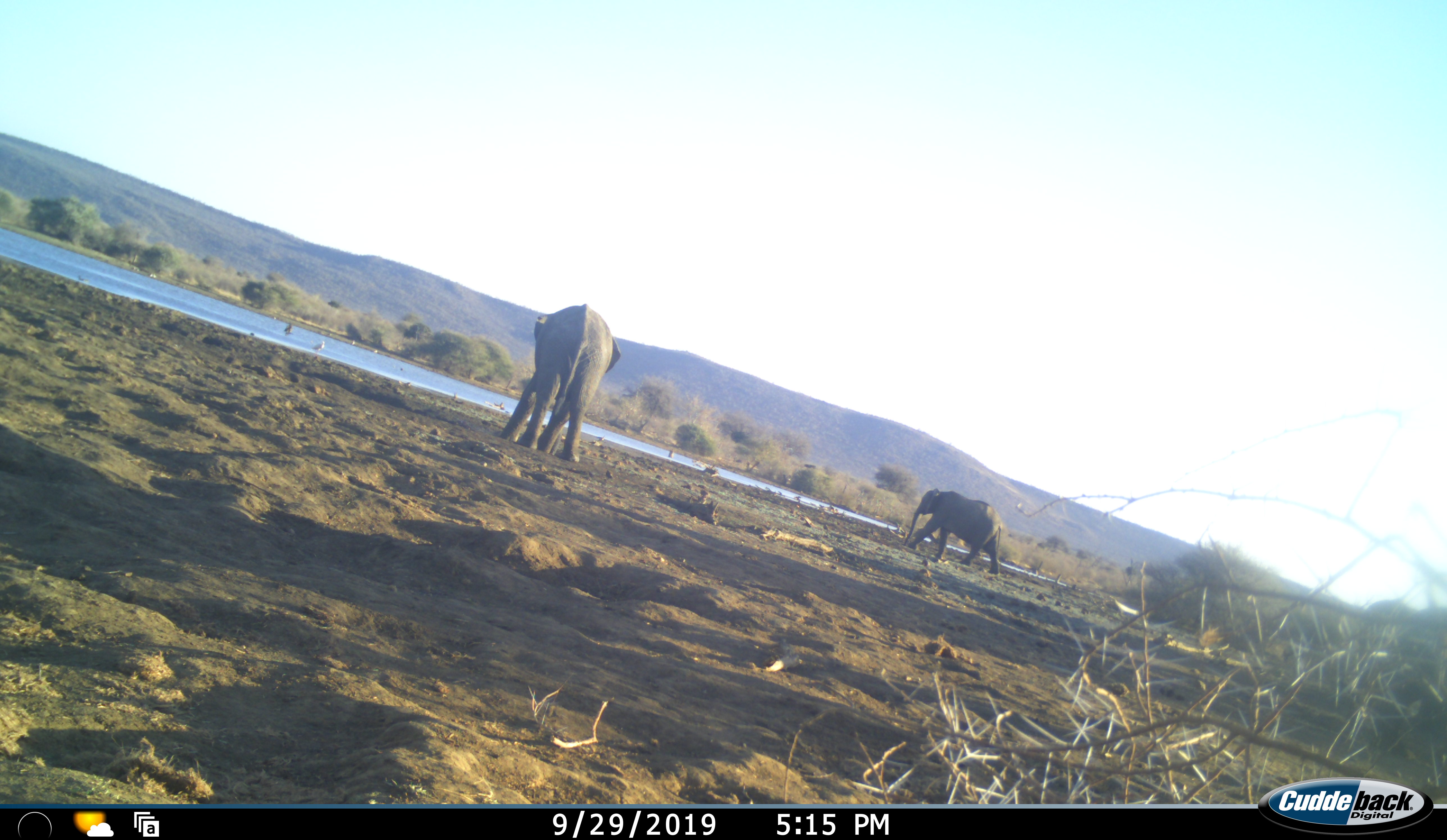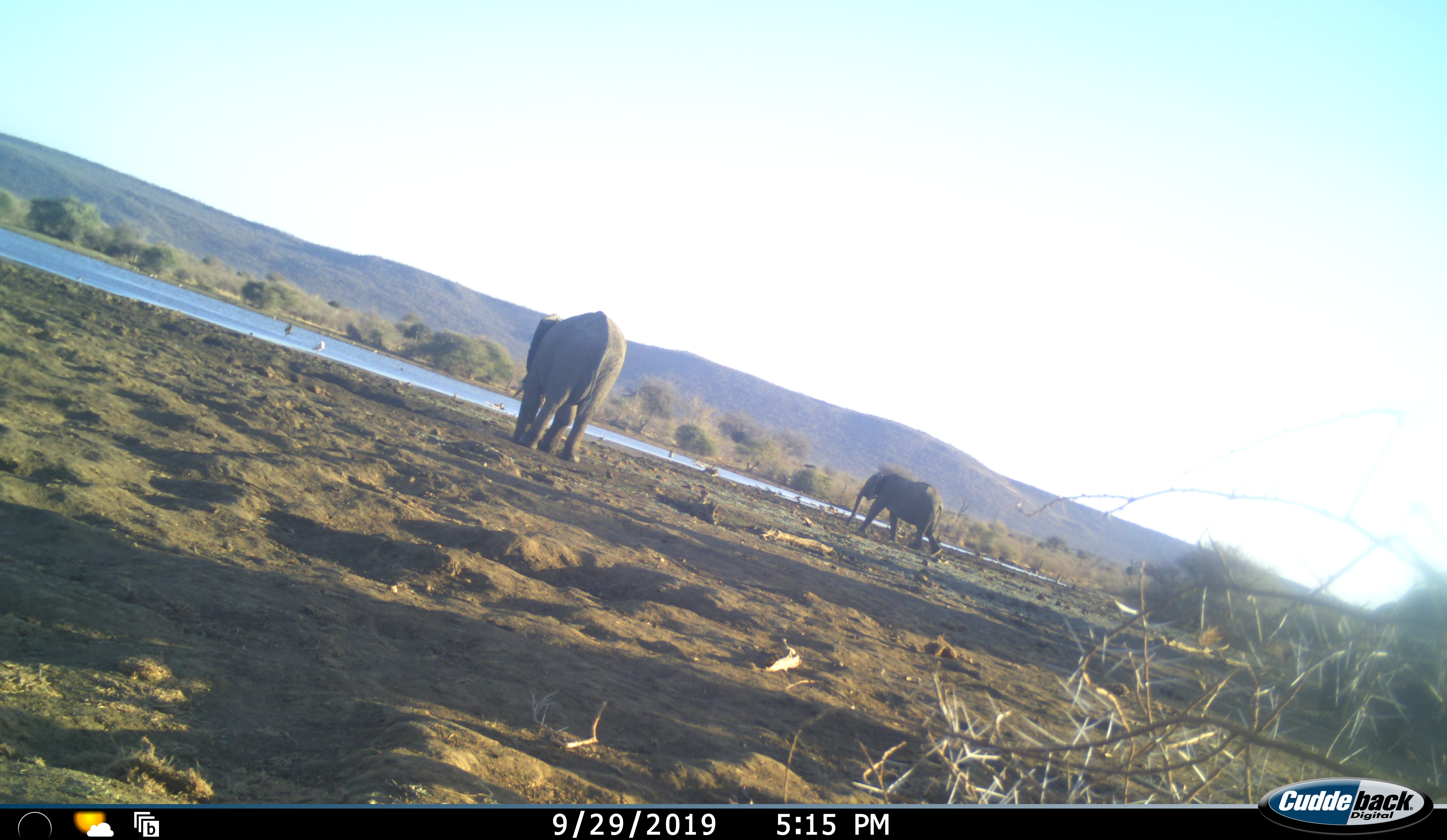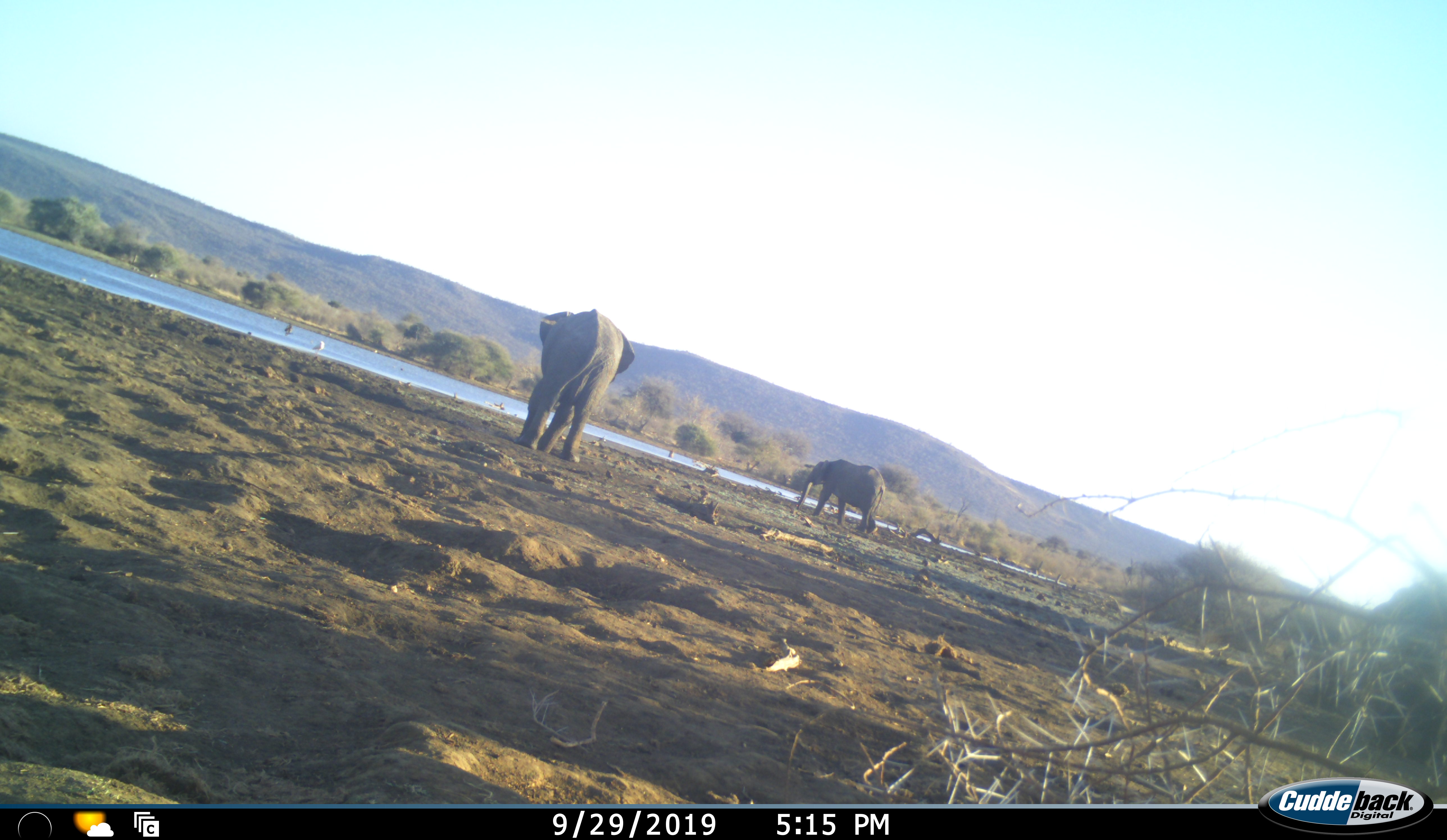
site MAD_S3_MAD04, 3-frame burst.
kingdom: Animalia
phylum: Chordata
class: Mammalia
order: Proboscidea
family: Elephantidae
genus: Loxodonta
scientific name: Loxodonta africana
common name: african bush elephant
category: elephant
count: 2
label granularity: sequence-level